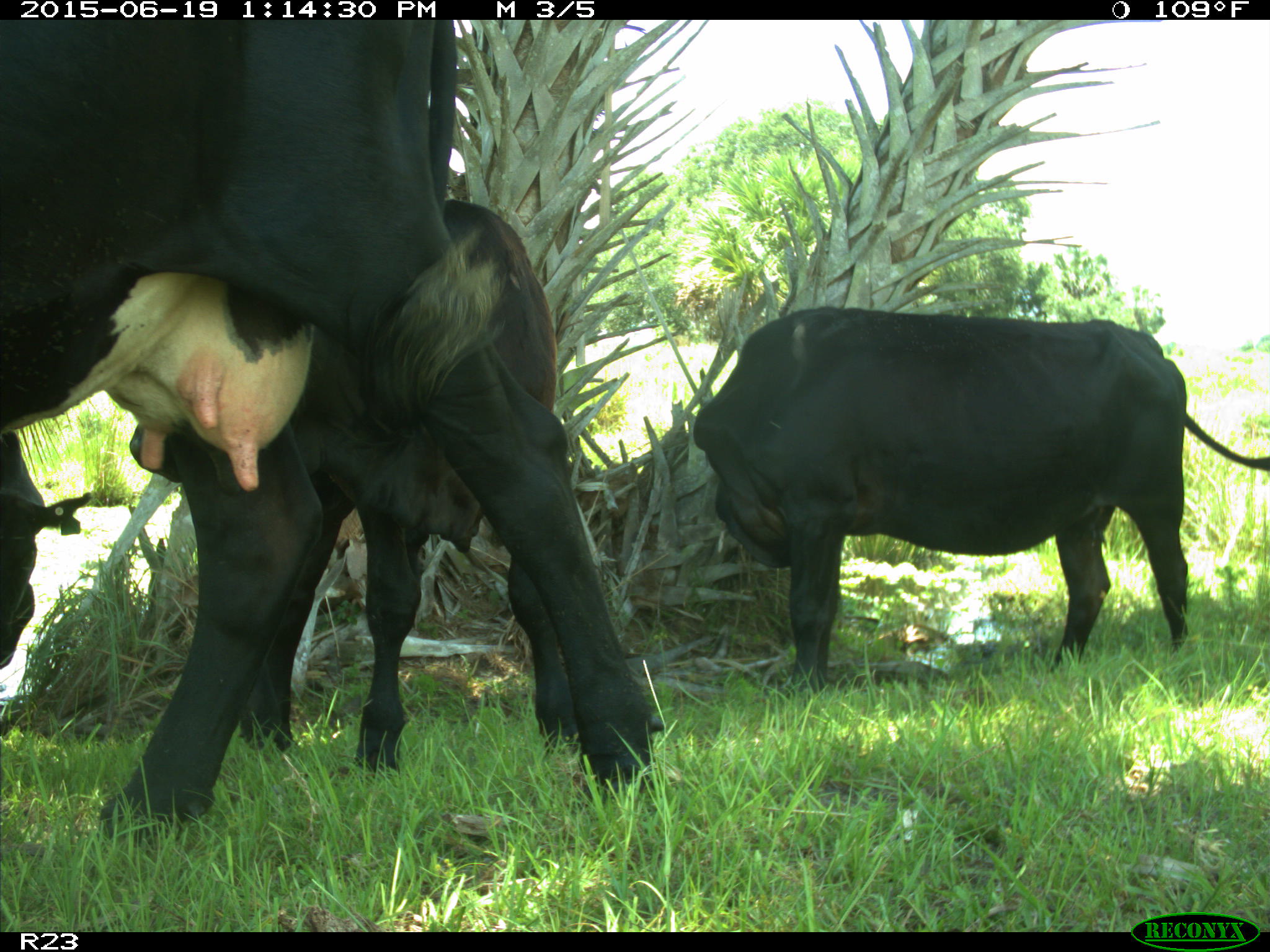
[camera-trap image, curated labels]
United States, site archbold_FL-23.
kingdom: Animalia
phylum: Chordata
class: Mammalia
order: Artiodactyla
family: Suidae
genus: Sus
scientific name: Sus scrofa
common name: wild boar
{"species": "Sus scrofa (wild boar)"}